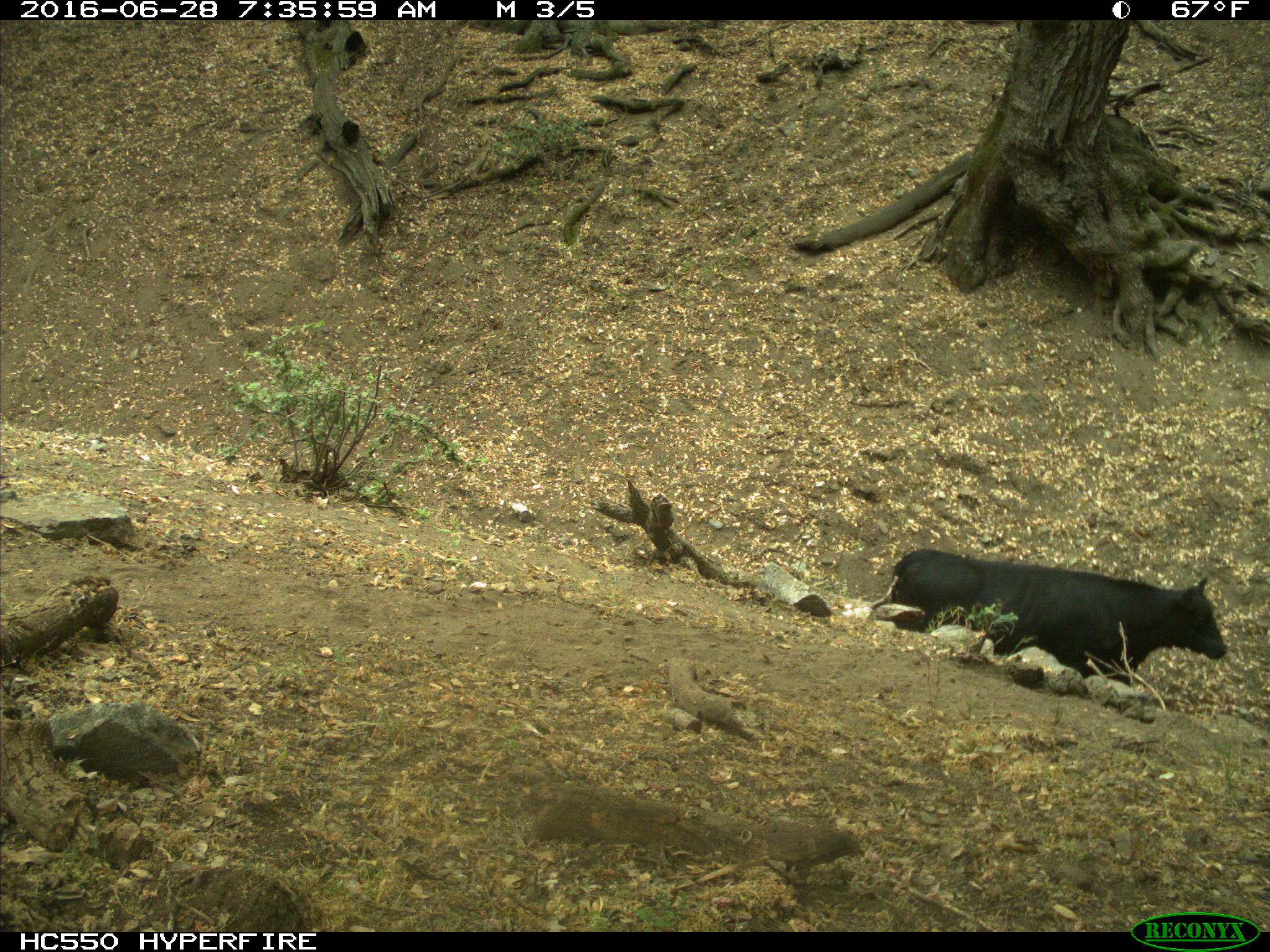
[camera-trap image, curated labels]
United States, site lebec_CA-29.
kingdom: Animalia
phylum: Chordata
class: Mammalia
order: Artiodactyla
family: Bovidae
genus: Bos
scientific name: Bos taurus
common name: domestic cow